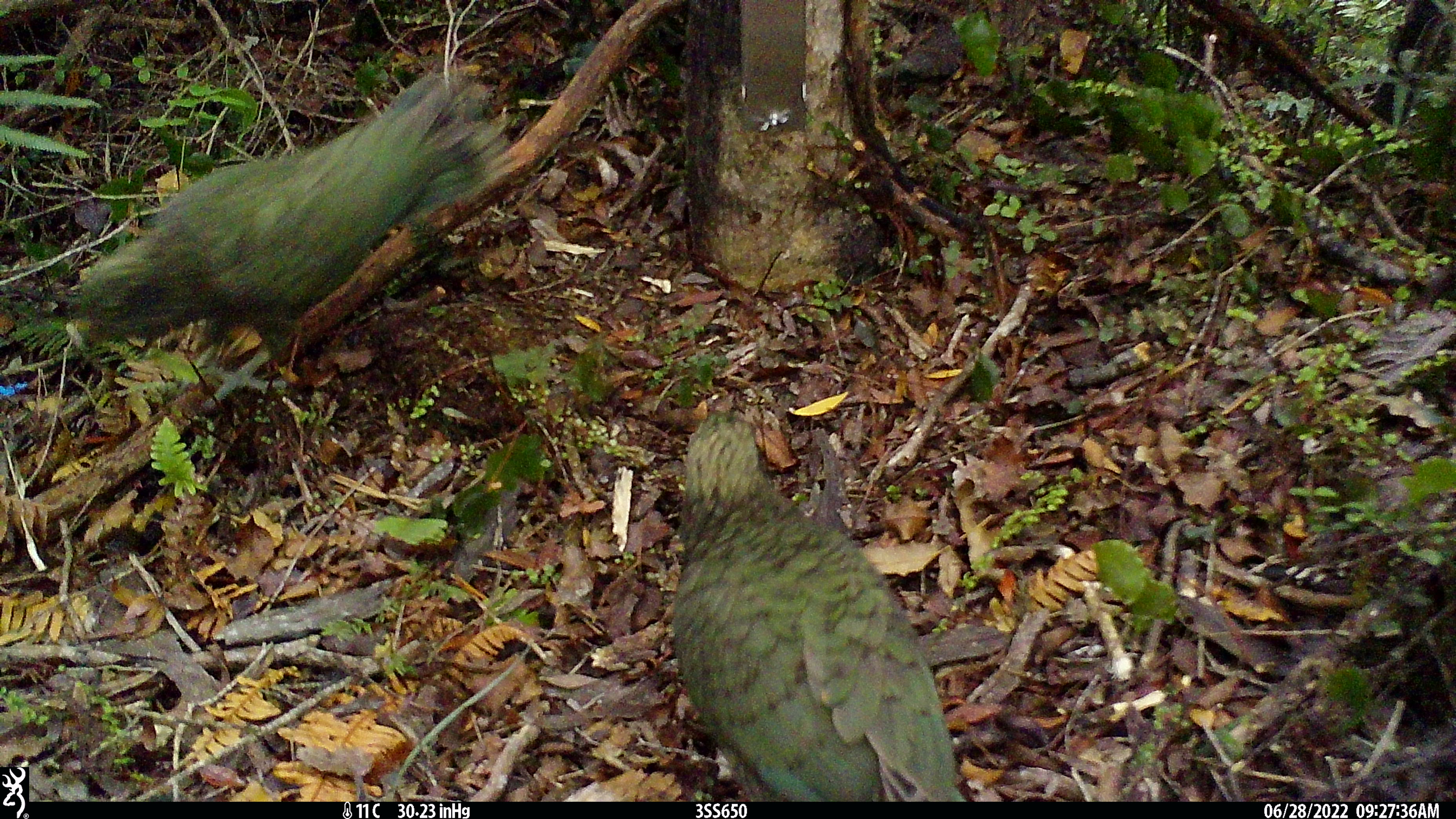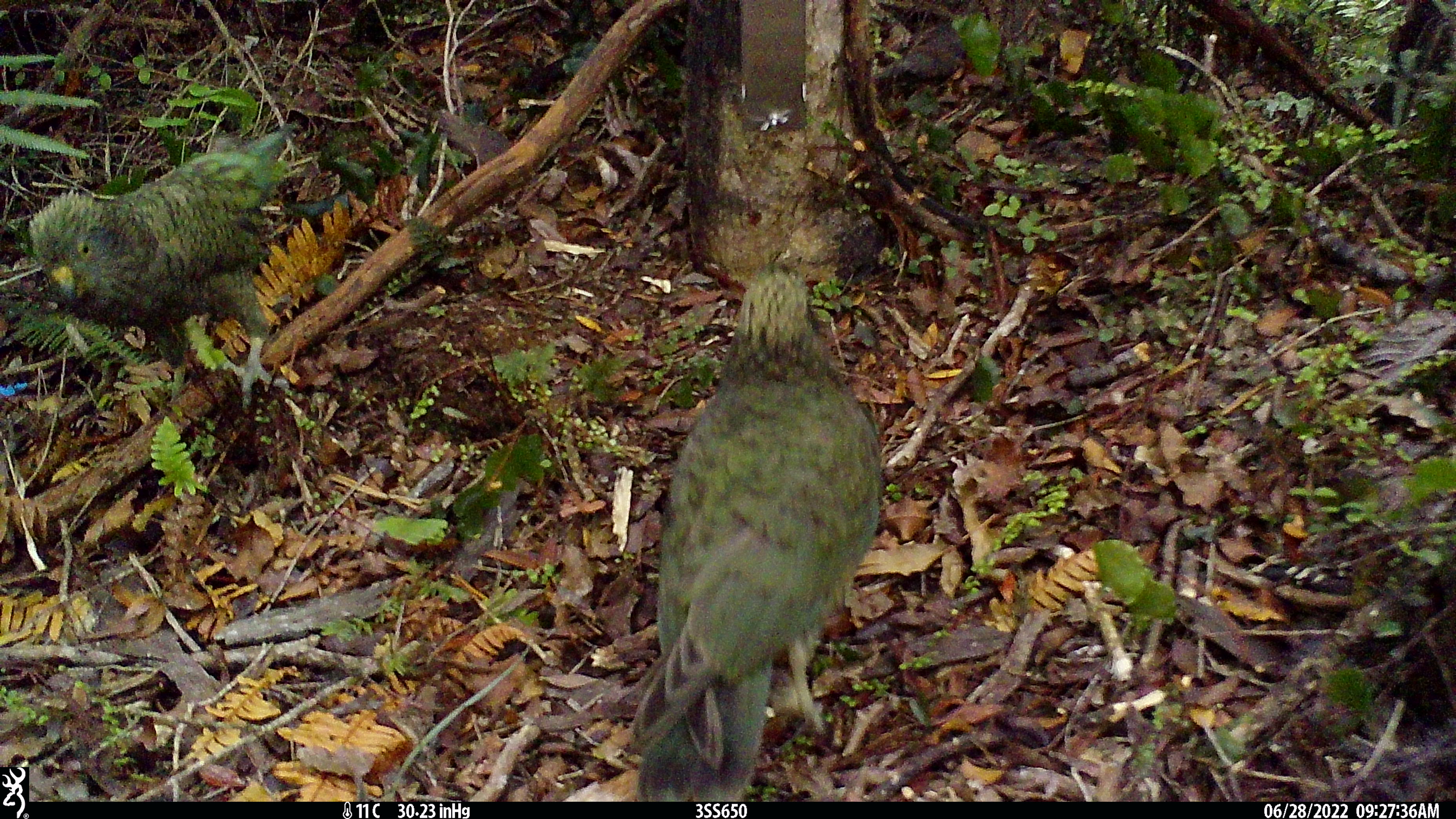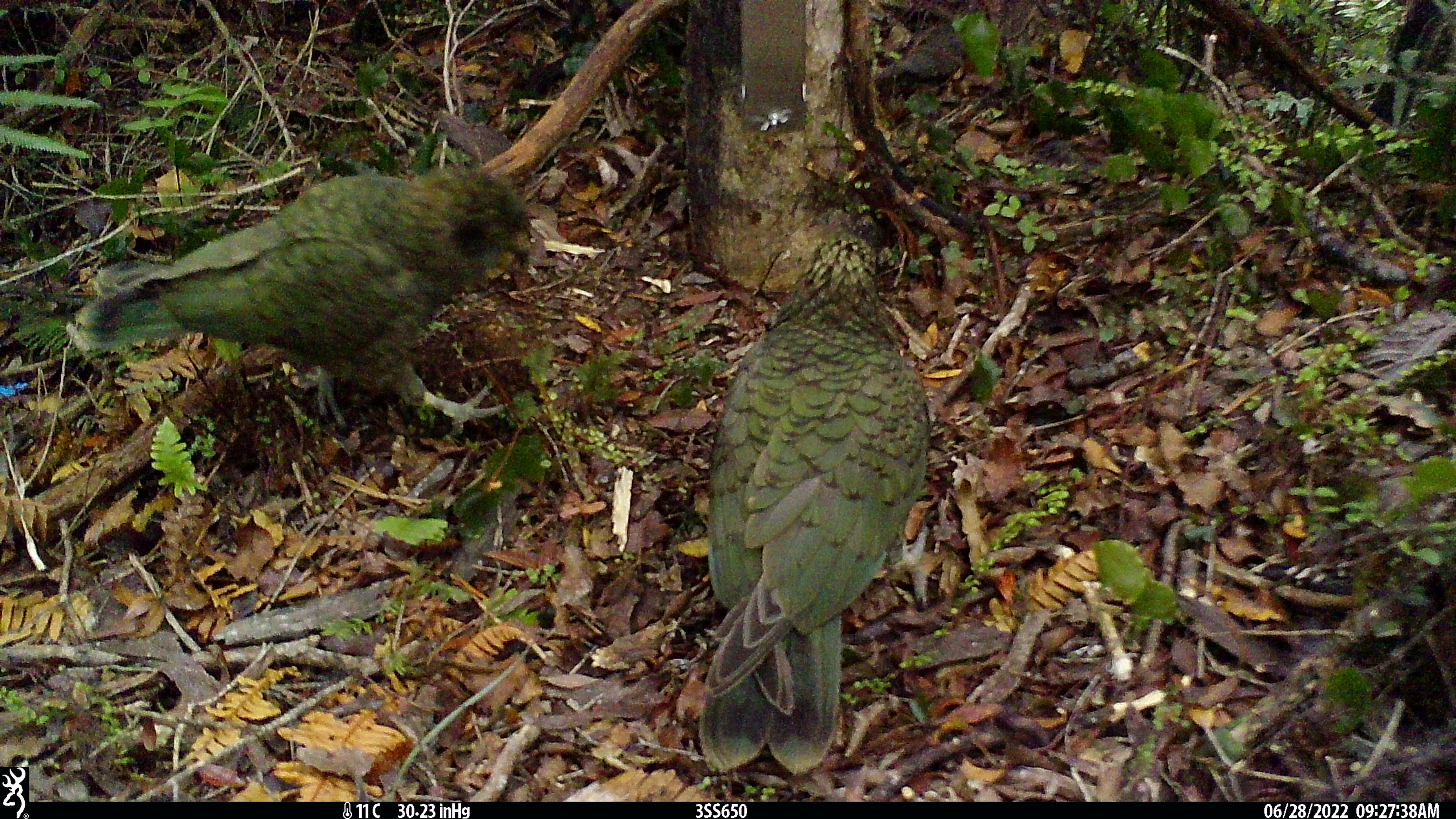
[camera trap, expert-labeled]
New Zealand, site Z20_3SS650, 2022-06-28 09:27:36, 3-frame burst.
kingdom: Animalia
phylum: Chordata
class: Aves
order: Psittaciformes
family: Strigopidae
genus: Nestor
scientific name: Nestor notabilis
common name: kea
Kea (Nestor notabilis).